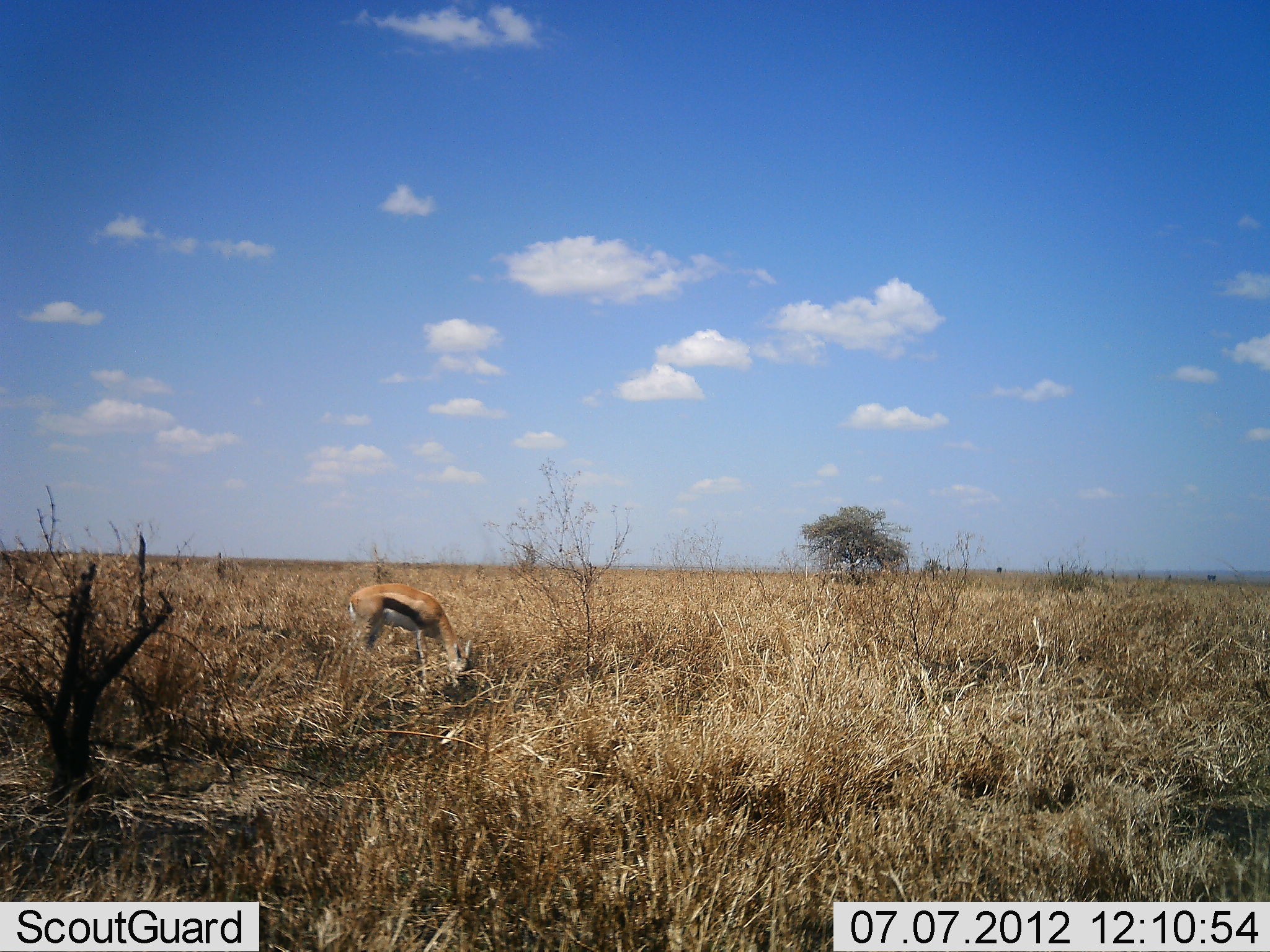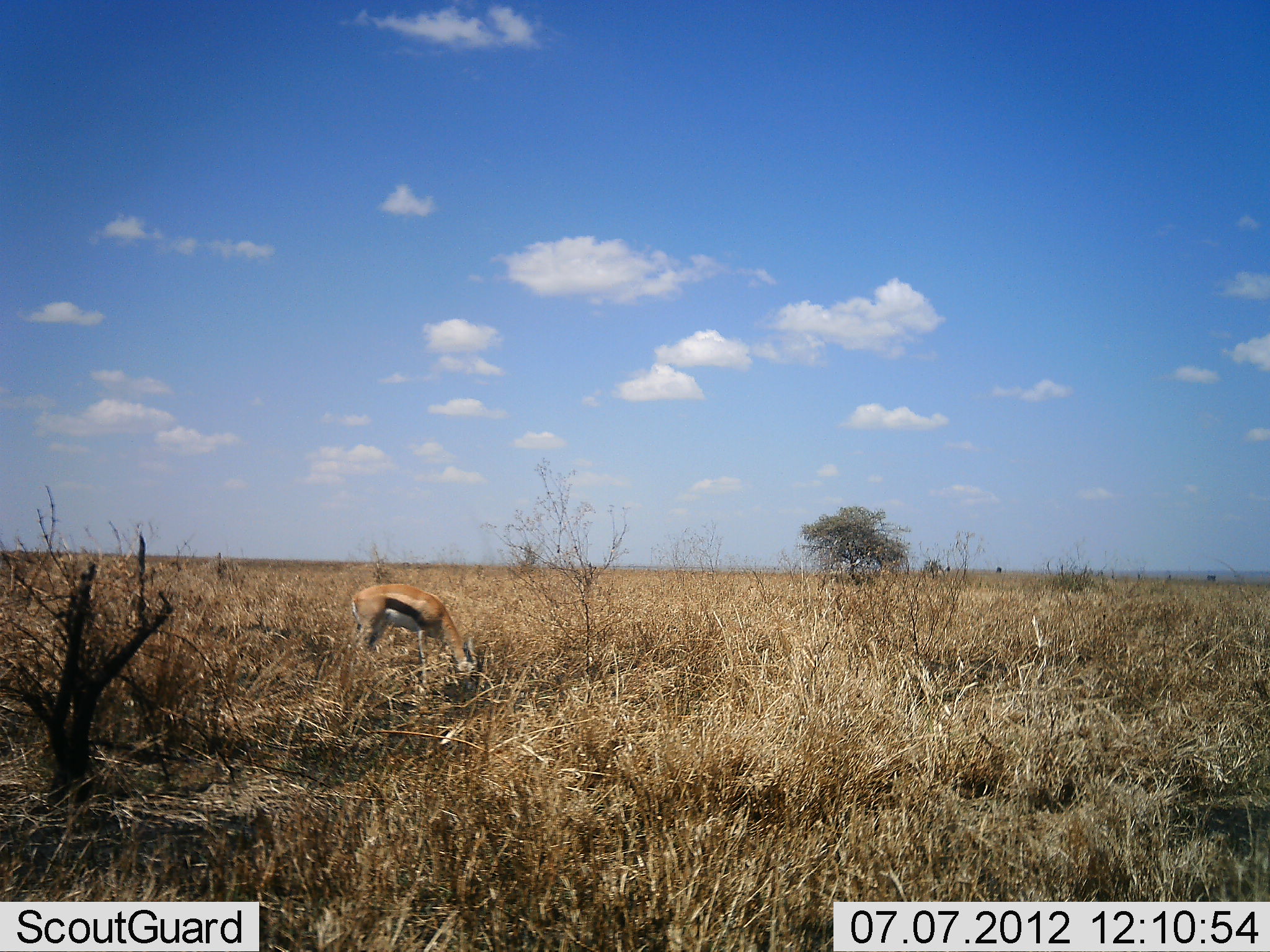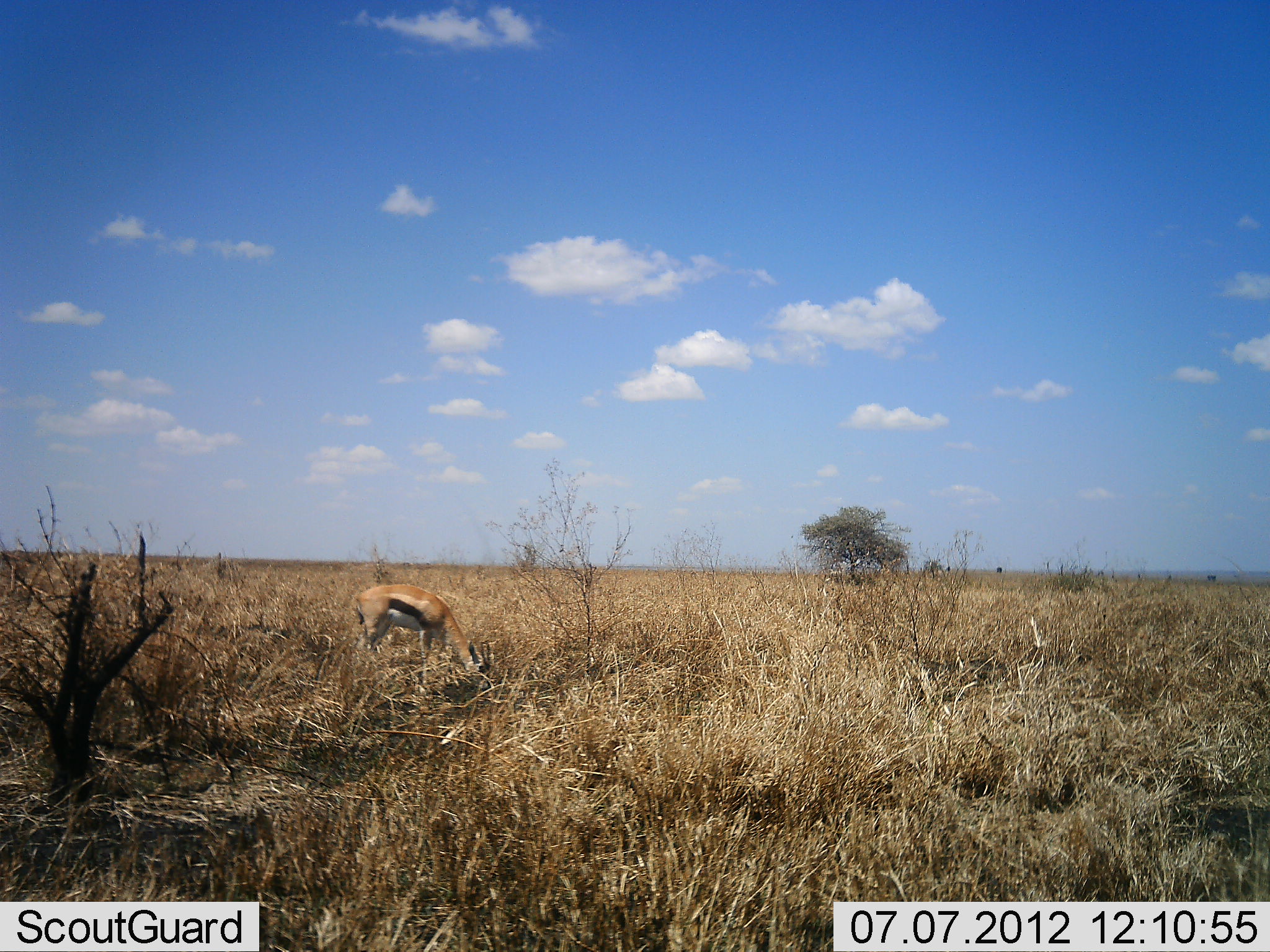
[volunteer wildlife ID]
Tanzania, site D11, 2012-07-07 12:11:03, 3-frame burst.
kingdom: Animalia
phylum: Chordata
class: Mammalia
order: Artiodactyla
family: Bovidae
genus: Eudorcas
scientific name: Eudorcas thomsonii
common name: thomson's gazelle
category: gazellethomsons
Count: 1.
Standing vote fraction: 30%.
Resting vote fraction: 0%.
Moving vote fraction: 0%.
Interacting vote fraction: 0%.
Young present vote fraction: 0%.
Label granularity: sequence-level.